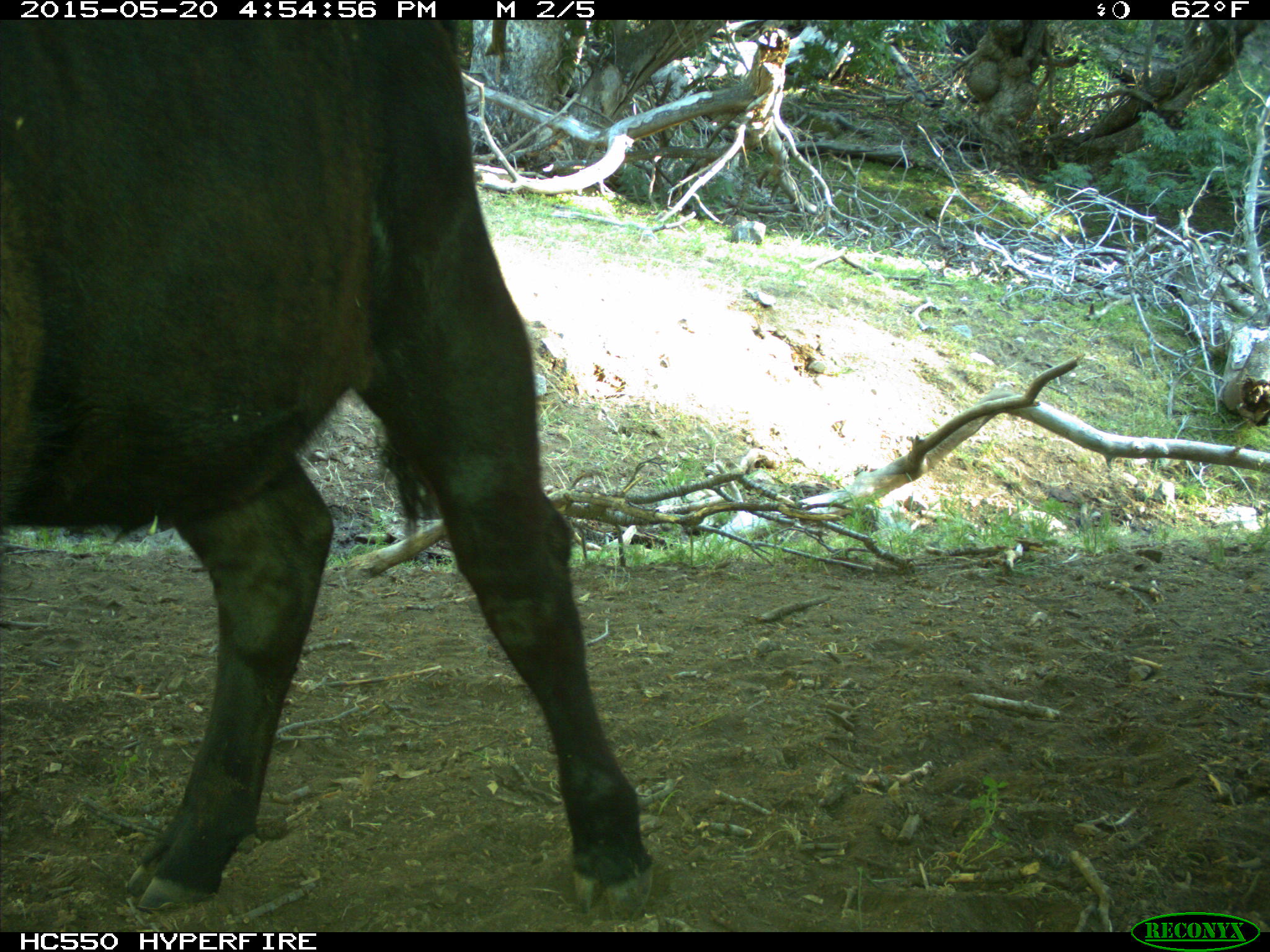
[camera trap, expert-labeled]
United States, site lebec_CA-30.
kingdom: Animalia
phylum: Chordata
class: Mammalia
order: Artiodactyla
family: Bovidae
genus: Bos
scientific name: Bos taurus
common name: domestic cow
Bos taurus (domestic cow).